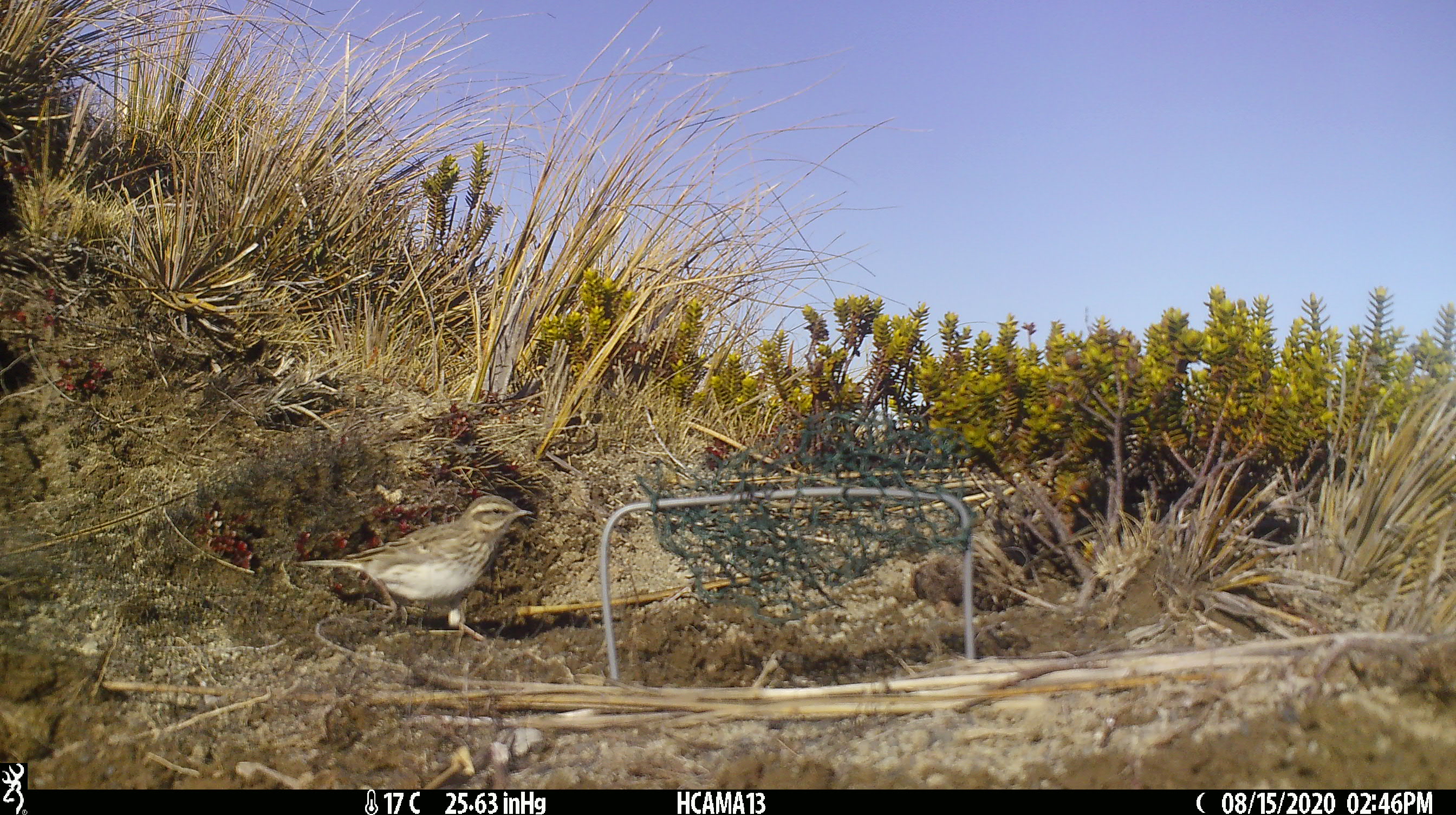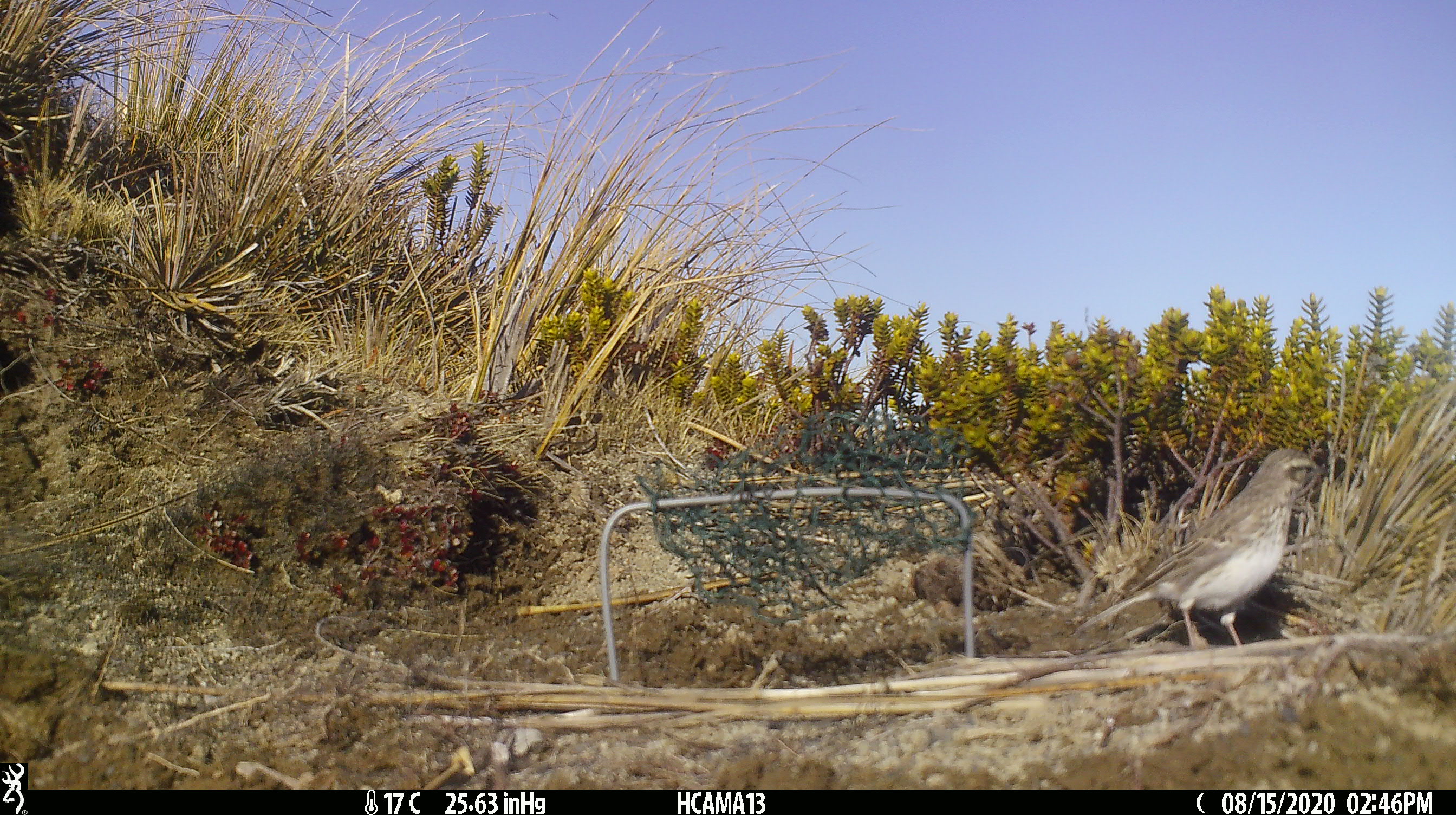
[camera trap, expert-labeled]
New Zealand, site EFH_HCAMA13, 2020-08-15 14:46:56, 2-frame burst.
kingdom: Animalia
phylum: Chordata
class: Aves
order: Passeriformes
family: Motacillidae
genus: Anthus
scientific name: Anthus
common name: pipit